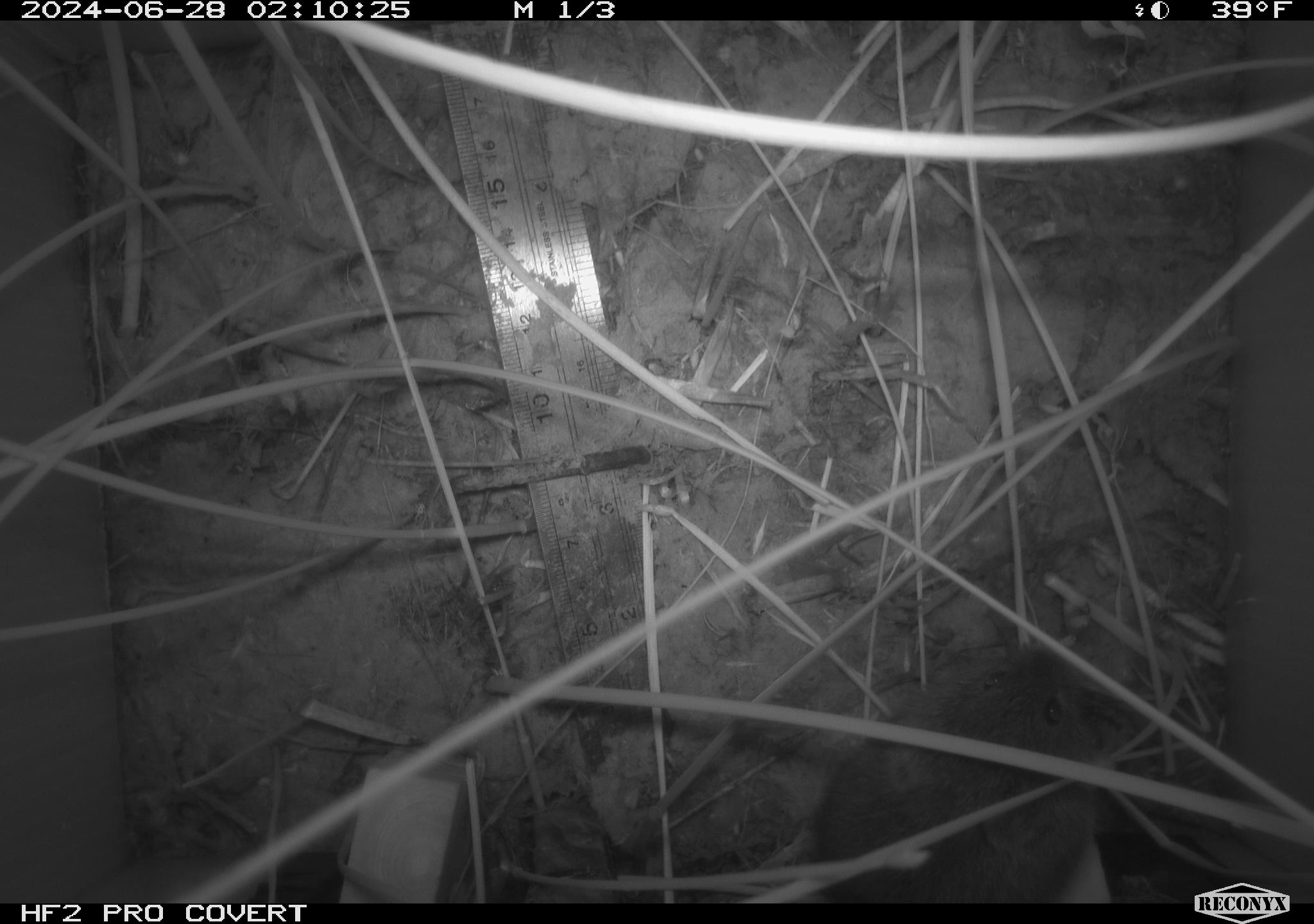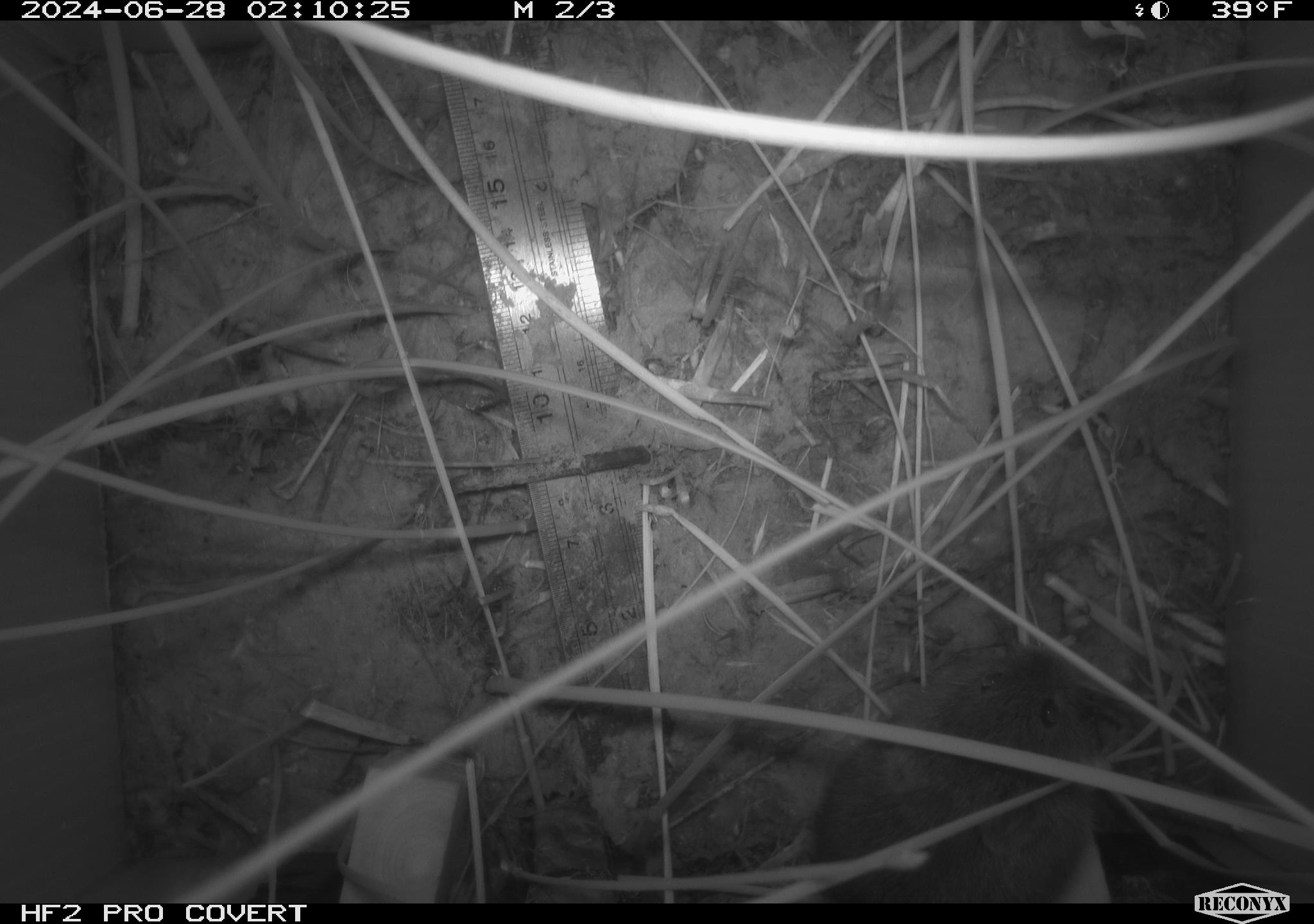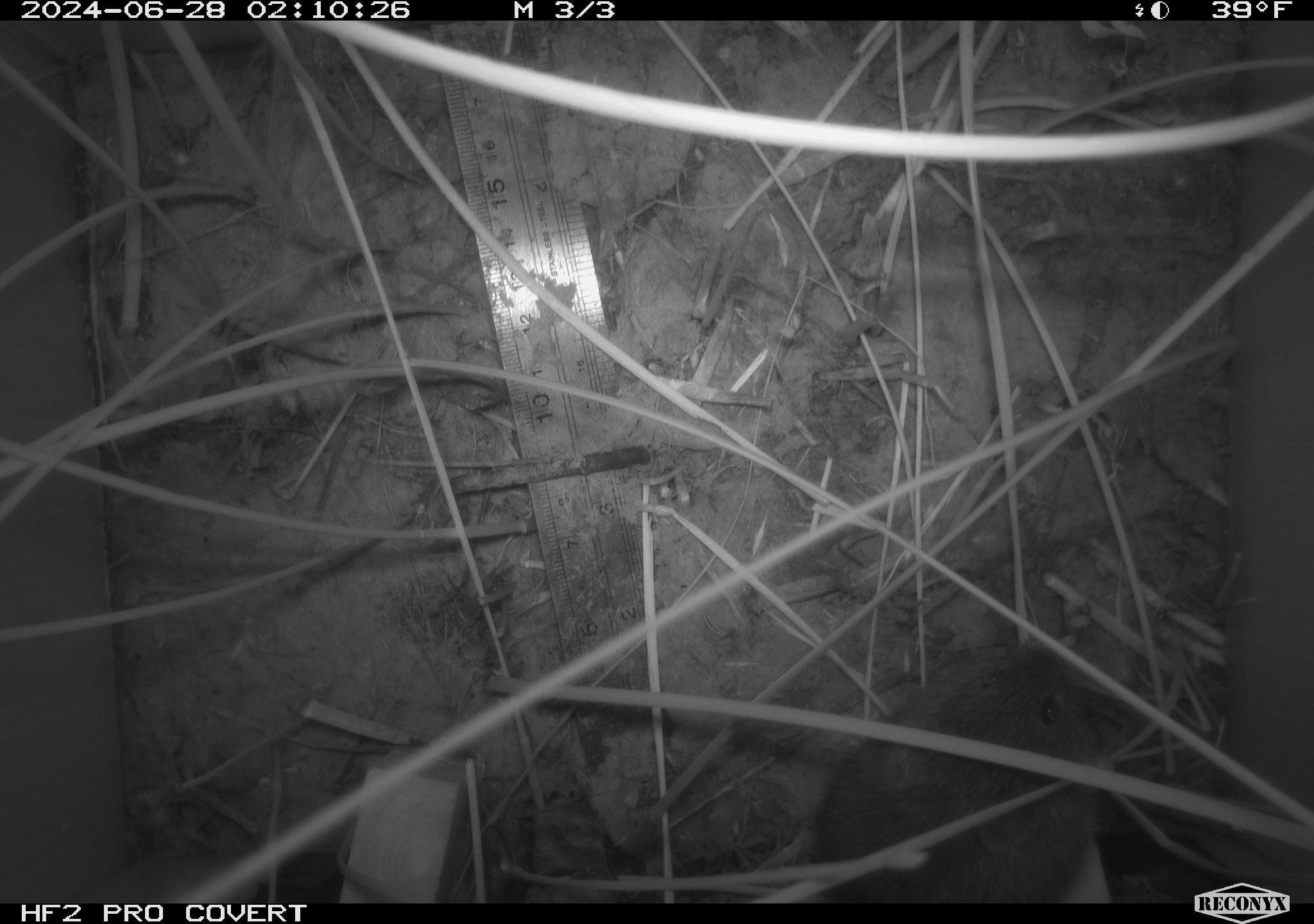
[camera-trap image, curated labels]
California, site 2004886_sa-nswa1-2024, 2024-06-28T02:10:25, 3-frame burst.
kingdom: Animalia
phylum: Chordata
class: Mammalia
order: Rodentia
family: Cricetidae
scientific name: Arvicolinae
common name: voles, lemmings, and muskrats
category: arvicolinae subfamily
Arvicolinae subfamily (voles, lemmings, and muskrats) (Arvicolinae).